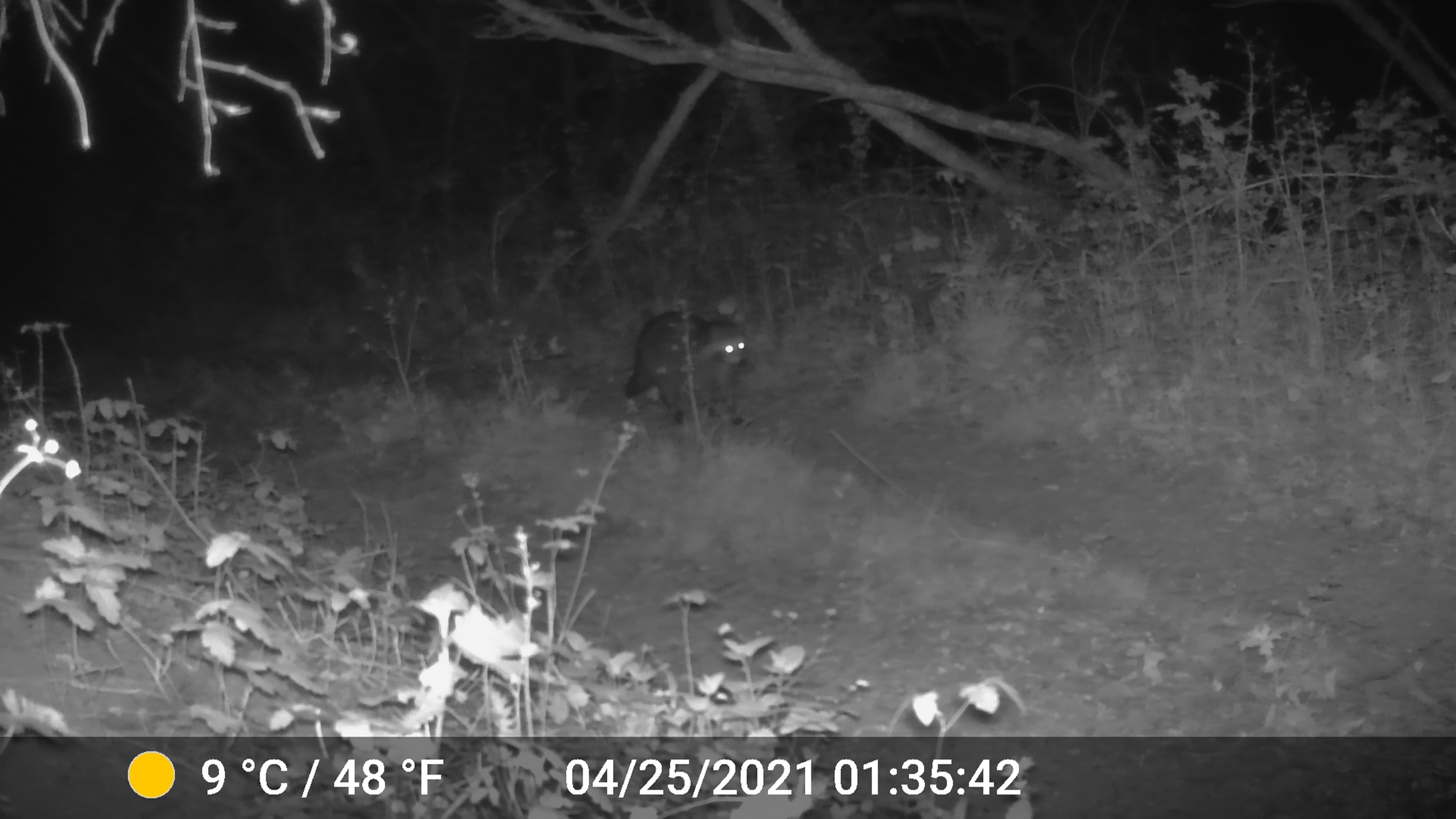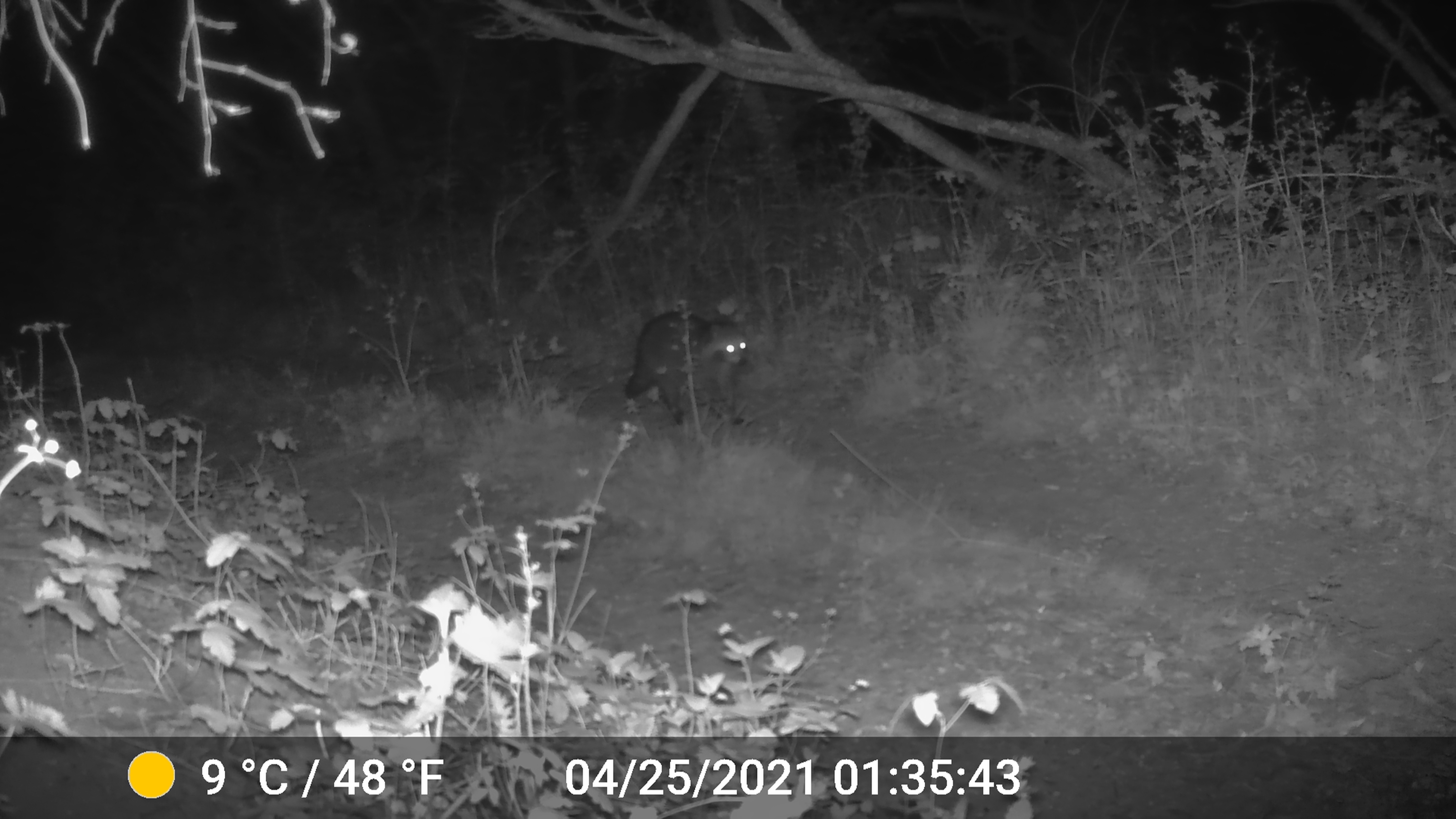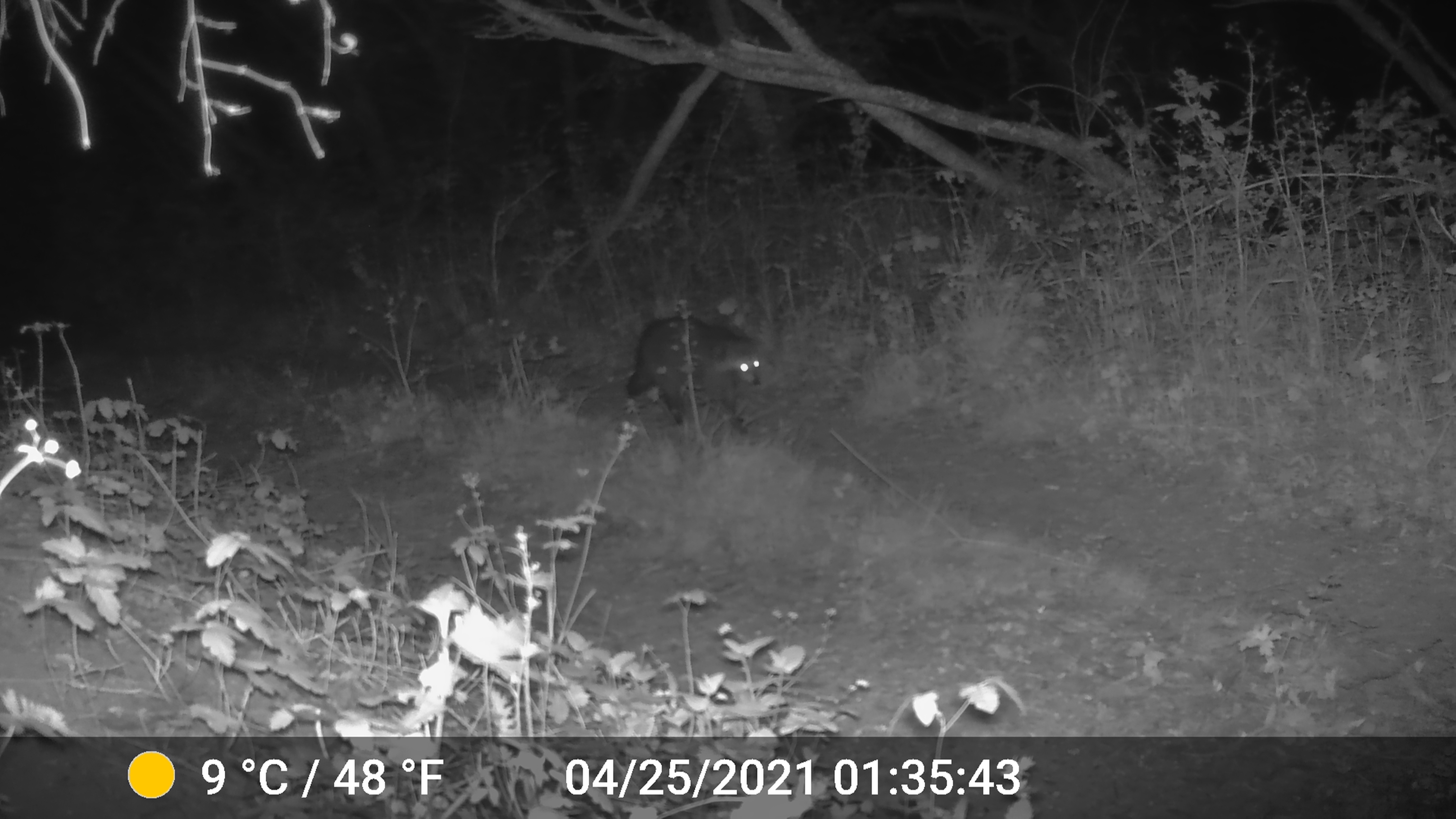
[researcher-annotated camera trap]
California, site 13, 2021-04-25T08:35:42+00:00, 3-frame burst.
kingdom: Animalia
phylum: Chordata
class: Mammalia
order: Carnivora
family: Procyonidae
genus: Procyon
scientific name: Procyon lotor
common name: raccoon